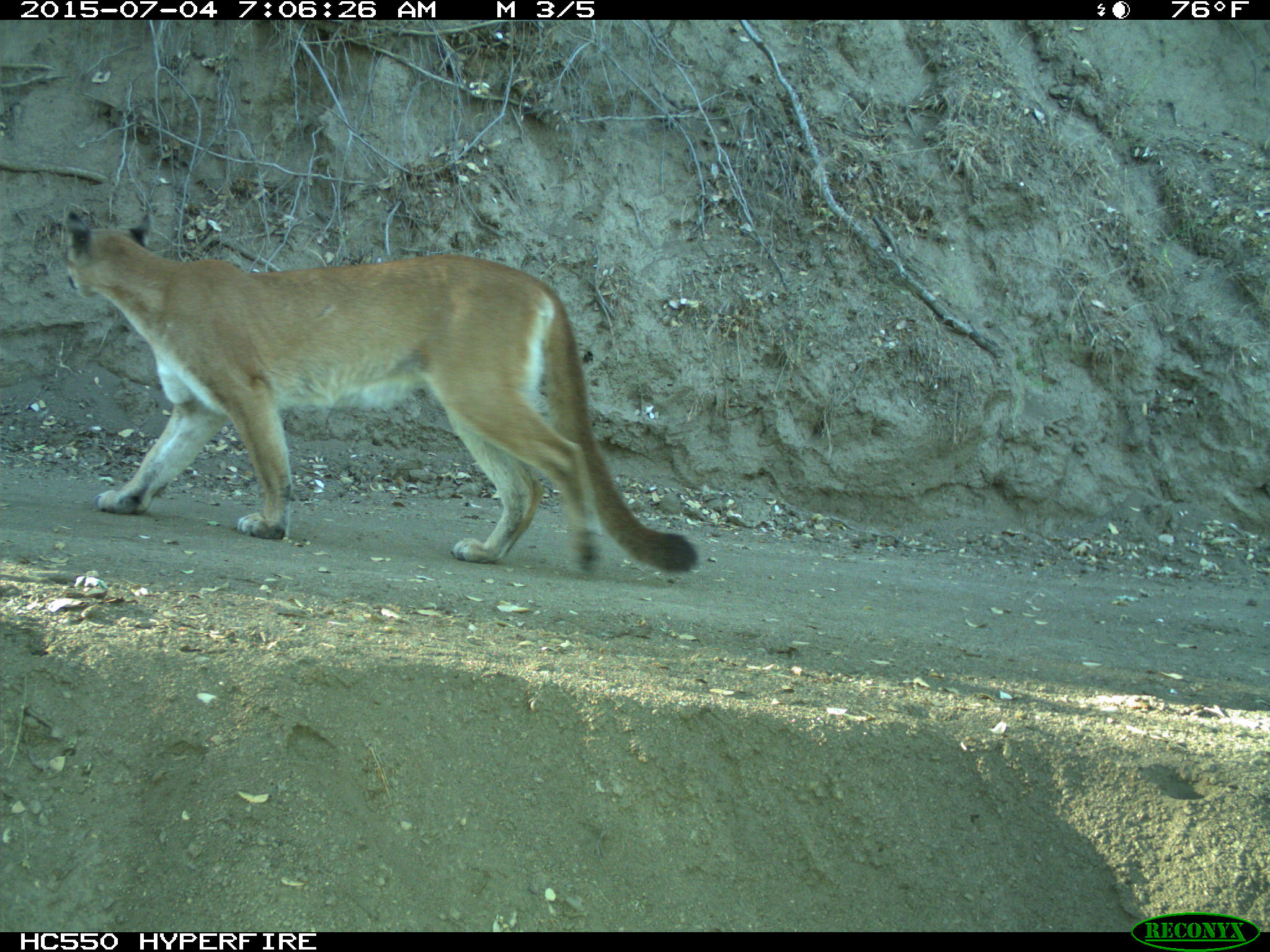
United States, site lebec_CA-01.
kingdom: Animalia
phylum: Chordata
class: Mammalia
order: Carnivora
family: Felidae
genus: Puma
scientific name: Puma concolor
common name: mountain lion